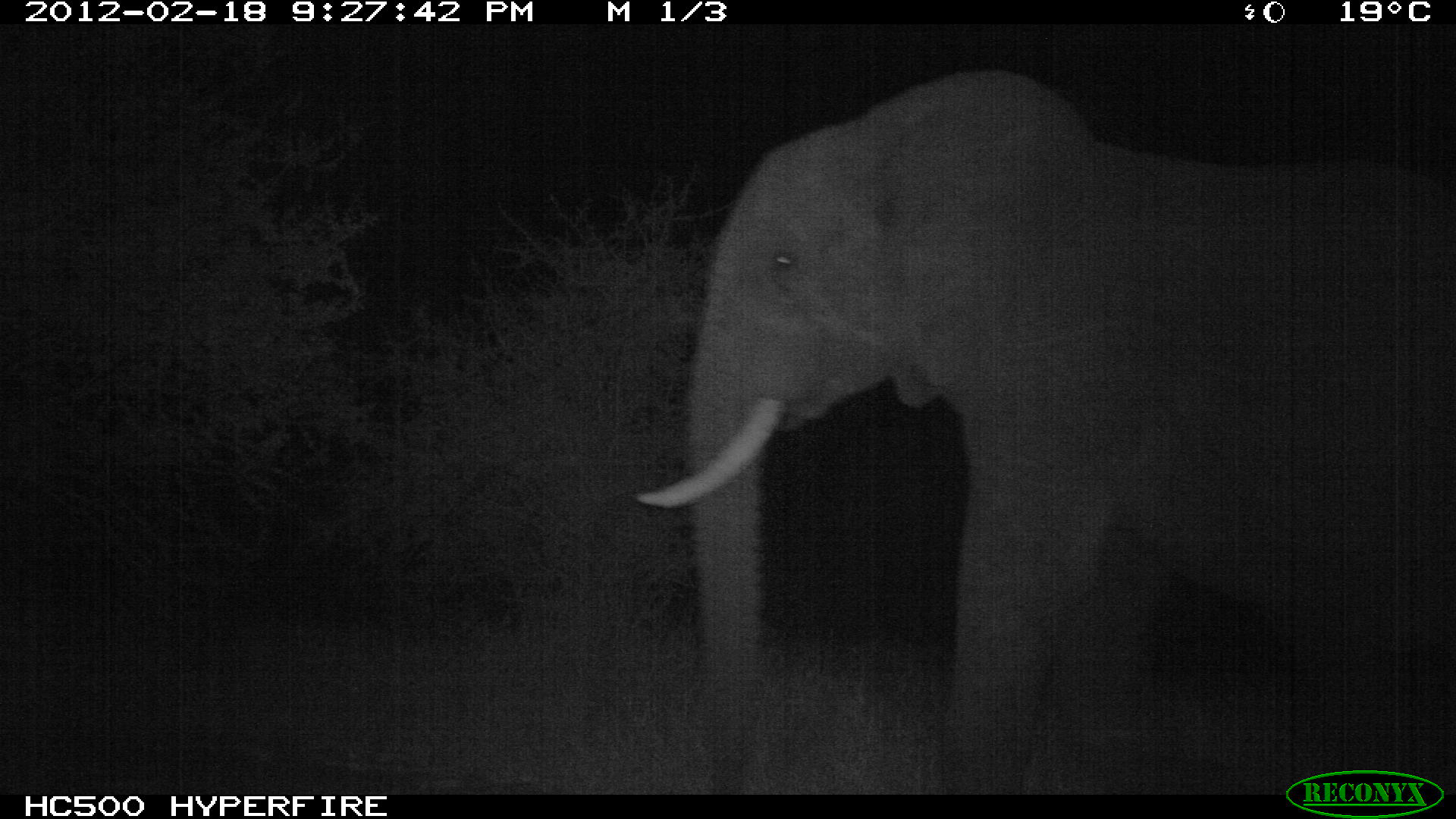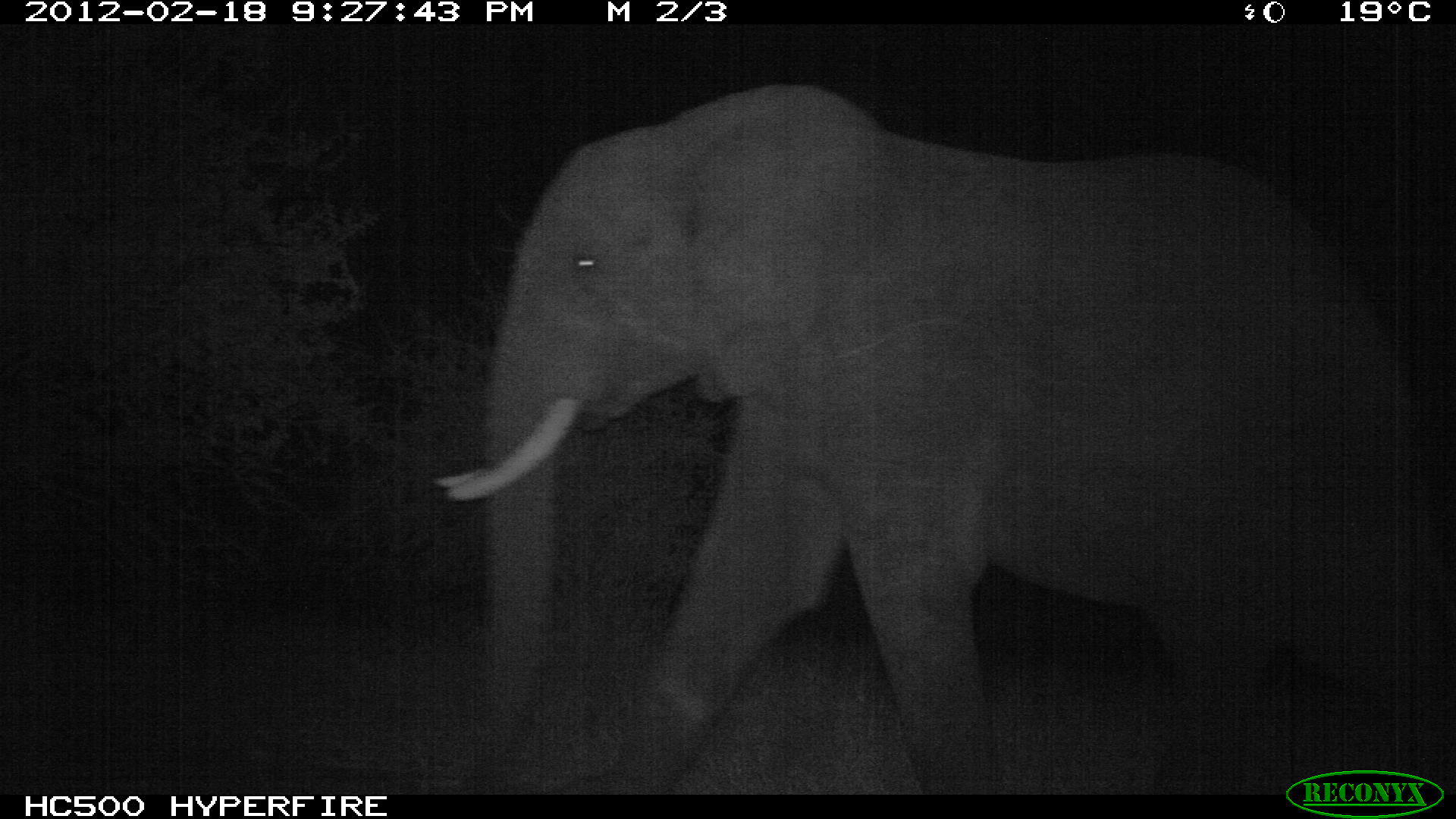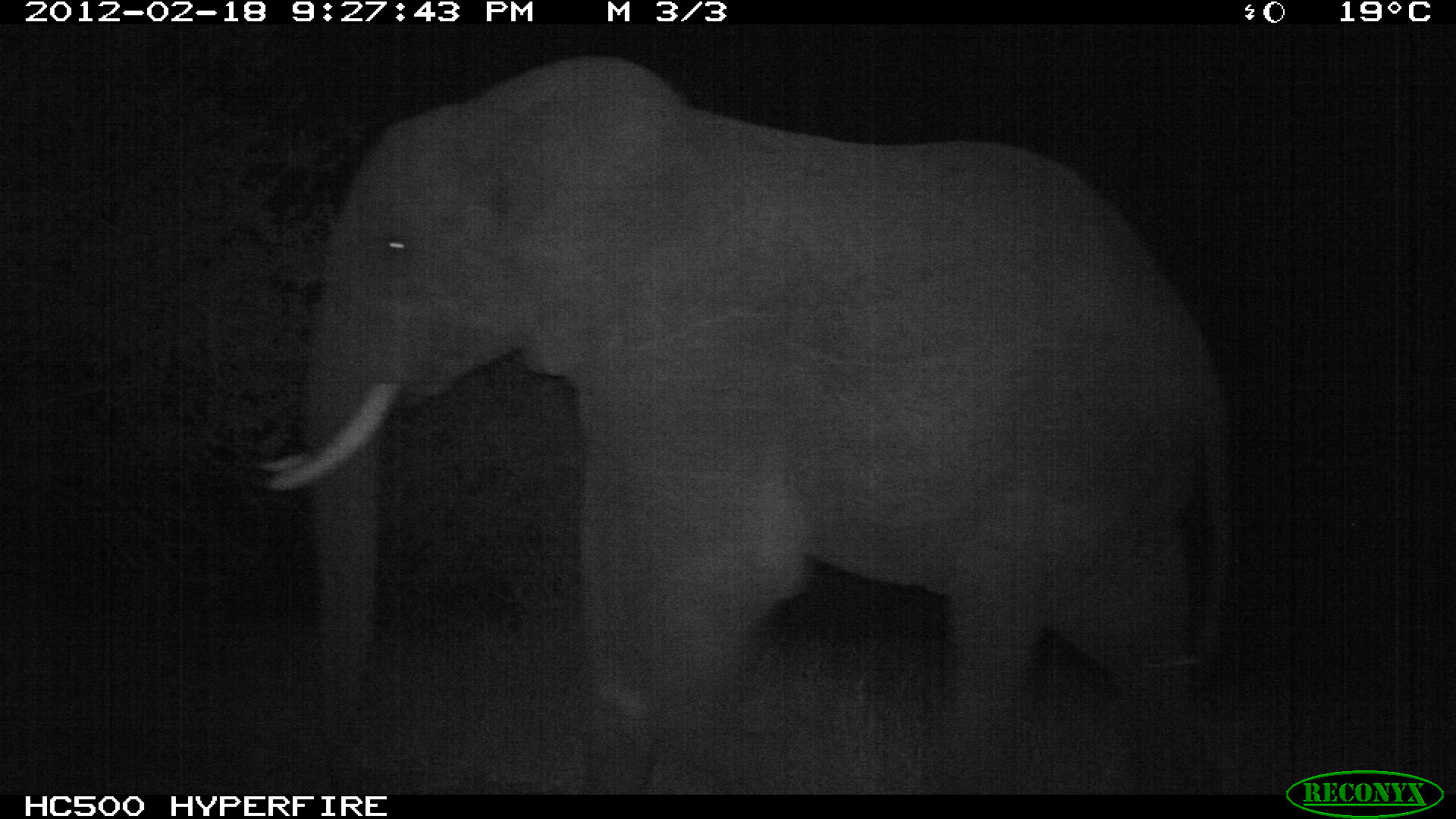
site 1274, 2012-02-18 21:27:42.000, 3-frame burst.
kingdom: Animalia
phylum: Chordata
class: Mammalia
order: Proboscidea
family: Elephantidae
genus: Loxodonta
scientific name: Loxodonta africana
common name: african bush elephant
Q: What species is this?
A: Loxodonta africana (african bush elephant).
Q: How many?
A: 1.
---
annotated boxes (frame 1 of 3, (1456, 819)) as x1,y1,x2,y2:
loxodonta africana: 631,61,1455,795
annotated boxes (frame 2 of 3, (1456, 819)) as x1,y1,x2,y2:
loxodonta africana: 429,76,1430,795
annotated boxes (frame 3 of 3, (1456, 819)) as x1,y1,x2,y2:
loxodonta africana: 254,52,1232,795